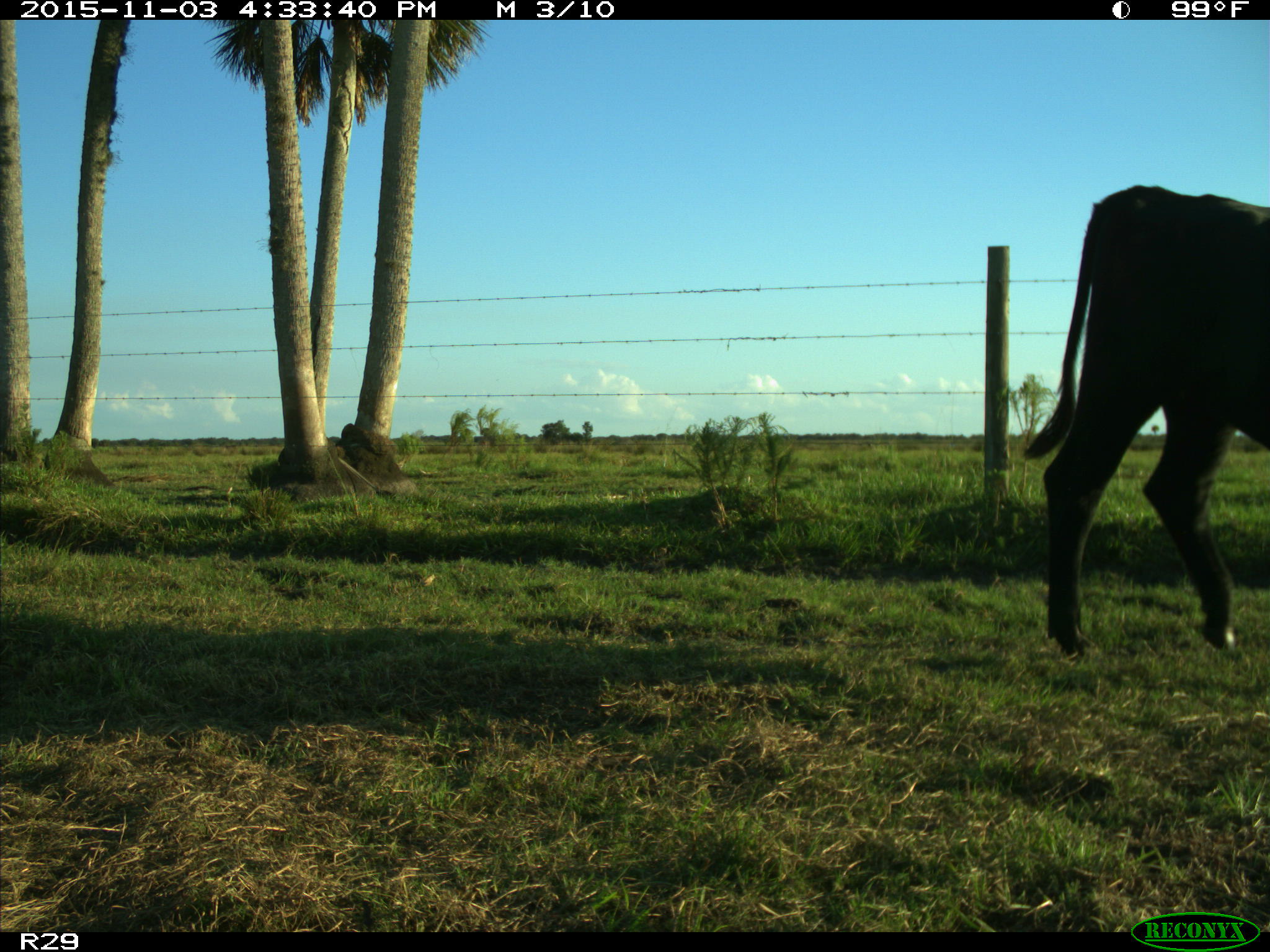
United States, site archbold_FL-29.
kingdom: Animalia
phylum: Chordata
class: Mammalia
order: Artiodactyla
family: Bovidae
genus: Bos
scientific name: Bos taurus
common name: domestic cow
Bos taurus (domestic cow).